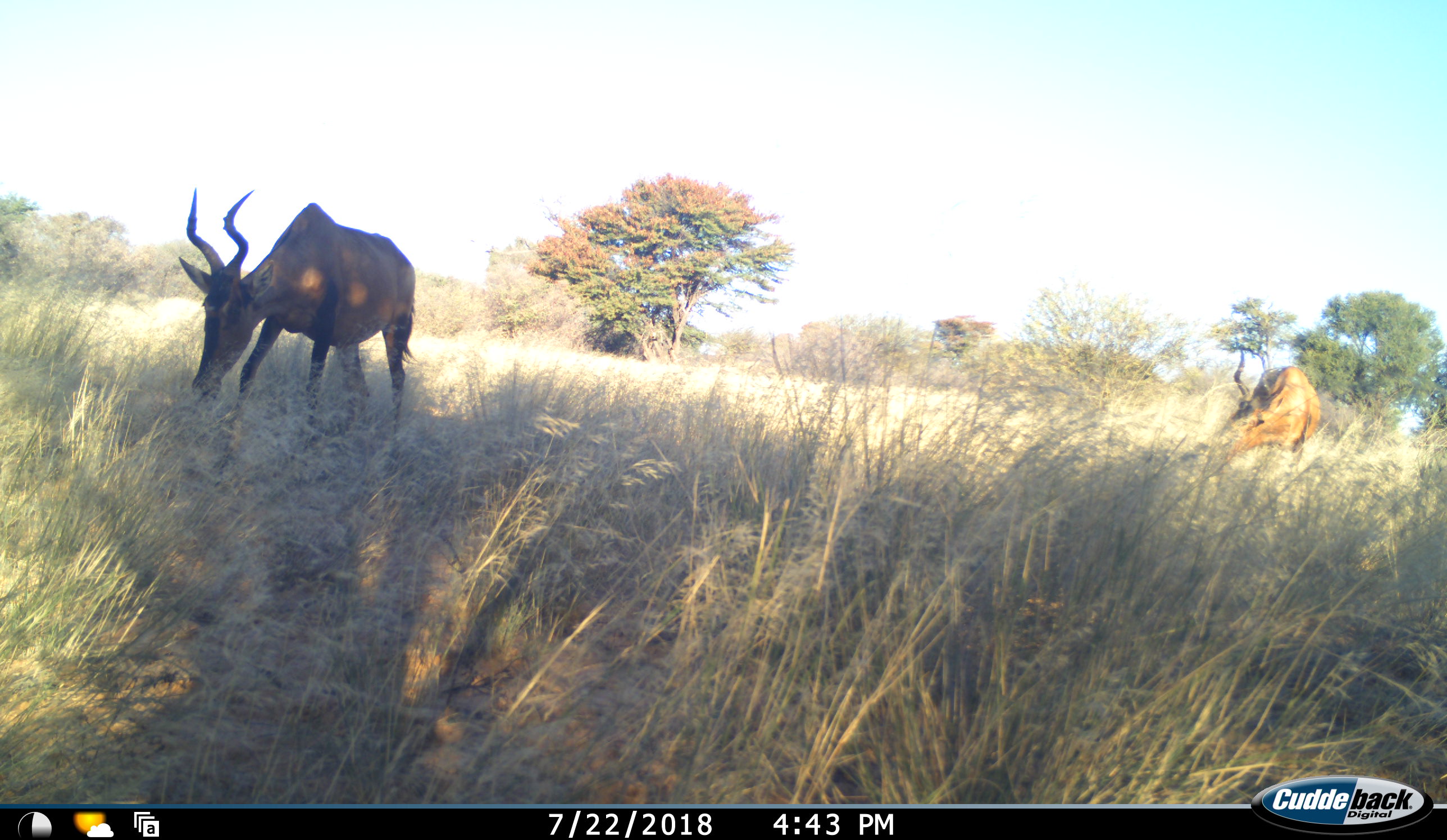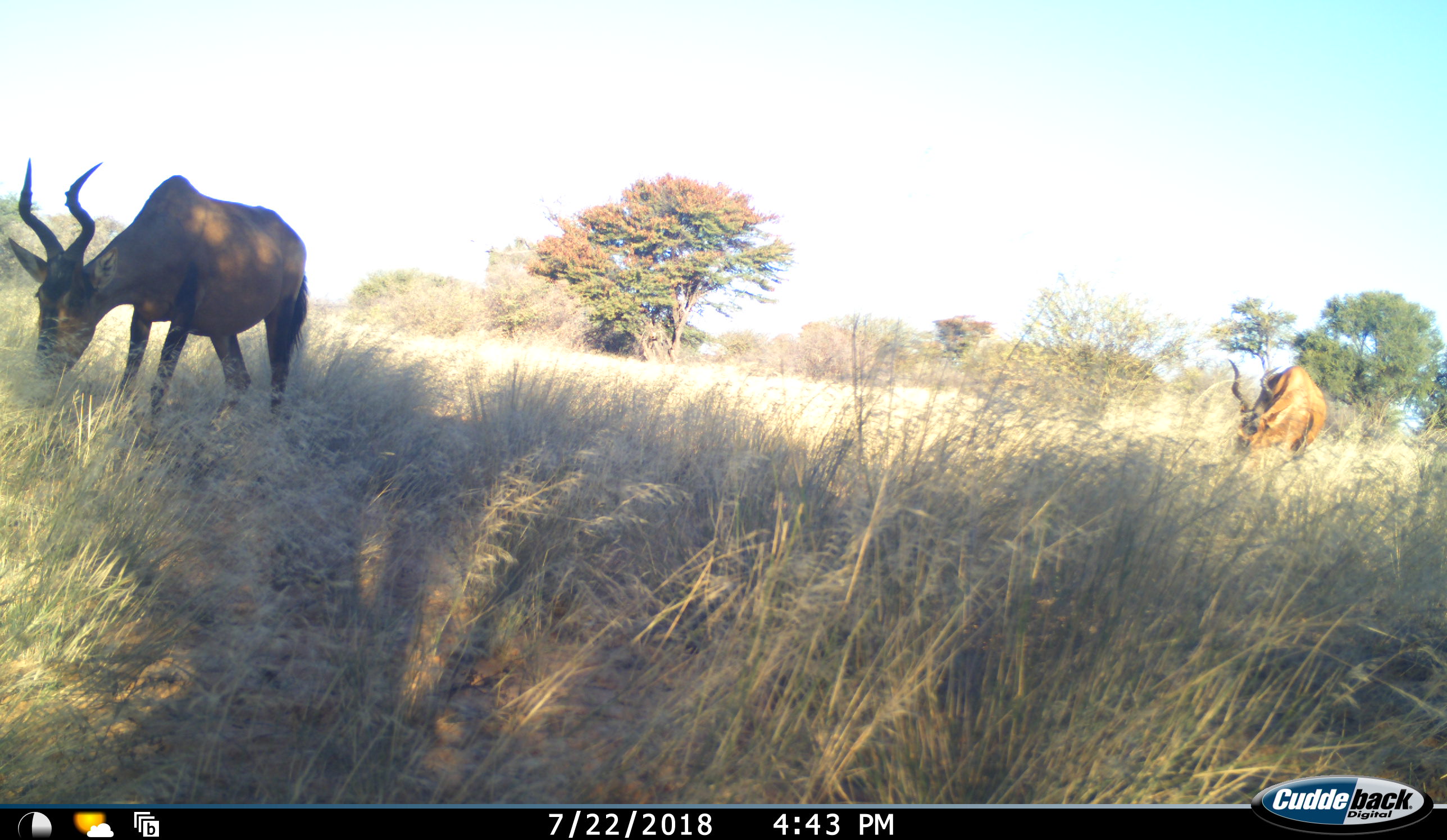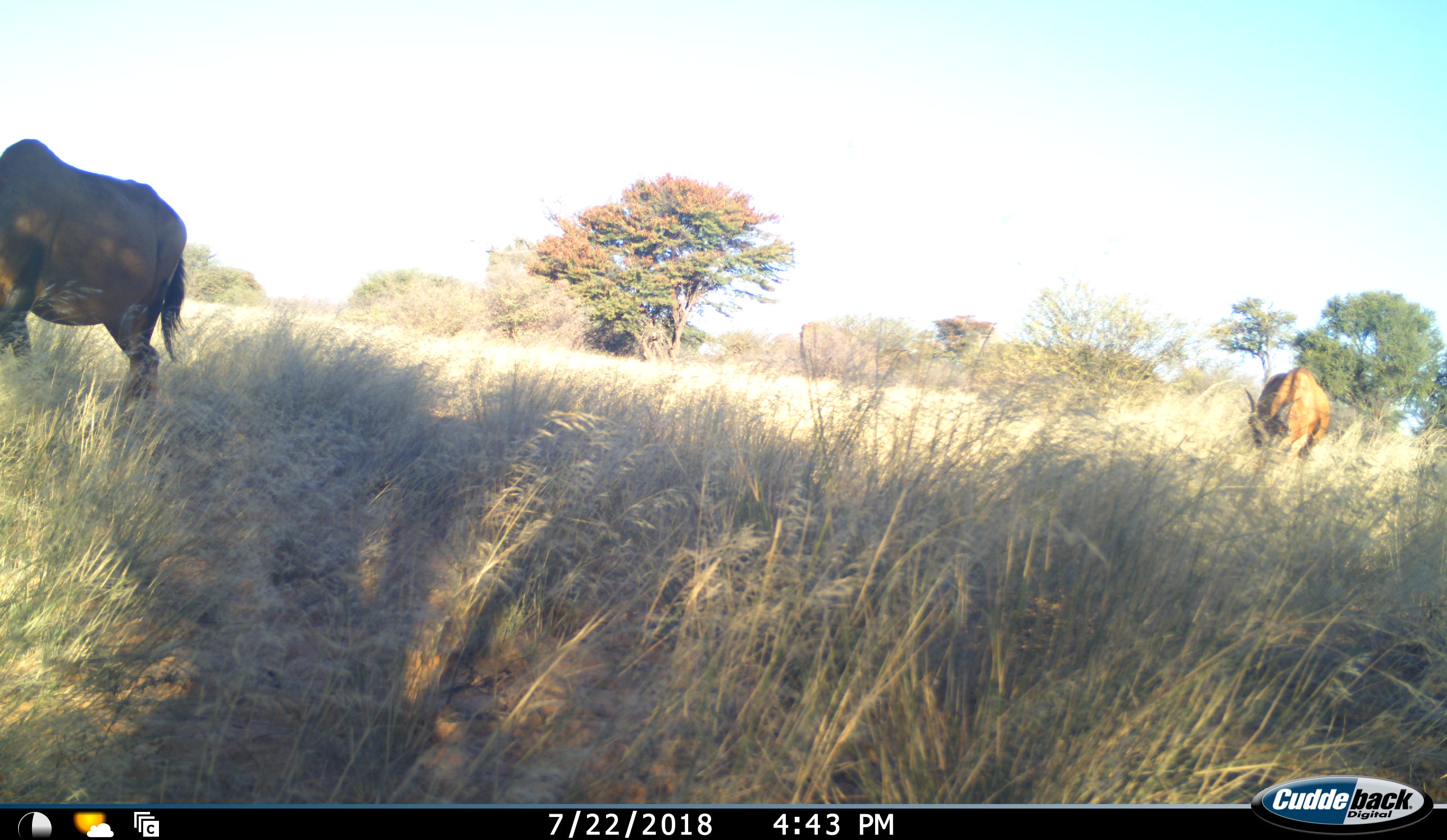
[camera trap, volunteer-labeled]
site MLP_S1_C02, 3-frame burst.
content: unidentified animal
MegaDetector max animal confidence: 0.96